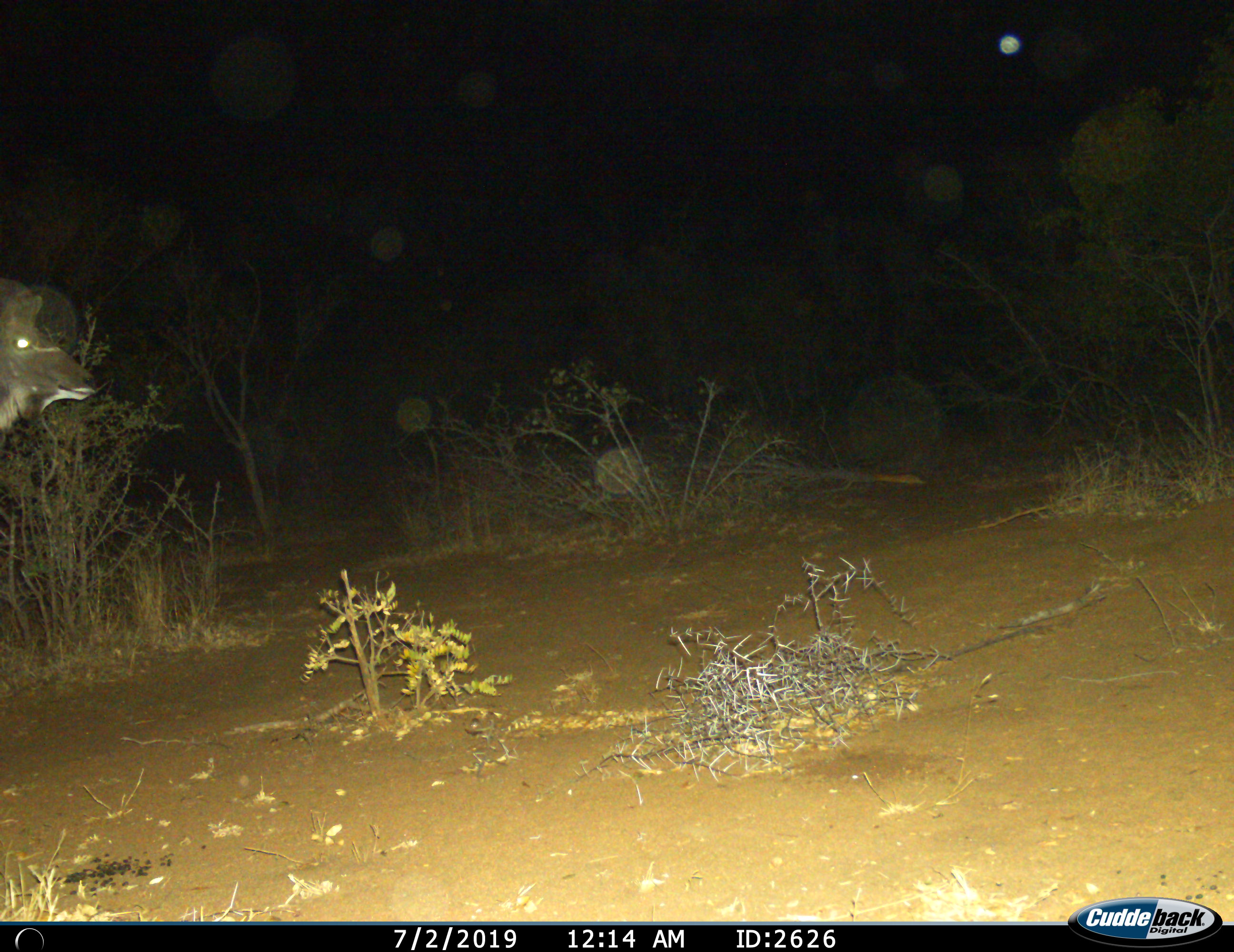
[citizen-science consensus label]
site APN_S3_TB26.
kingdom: Animalia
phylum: Chordata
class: Mammalia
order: Artiodactyla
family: Bovidae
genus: Tragelaphus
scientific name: Tragelaphus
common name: kudu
Kudu (Tragelaphus), count 1. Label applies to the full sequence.